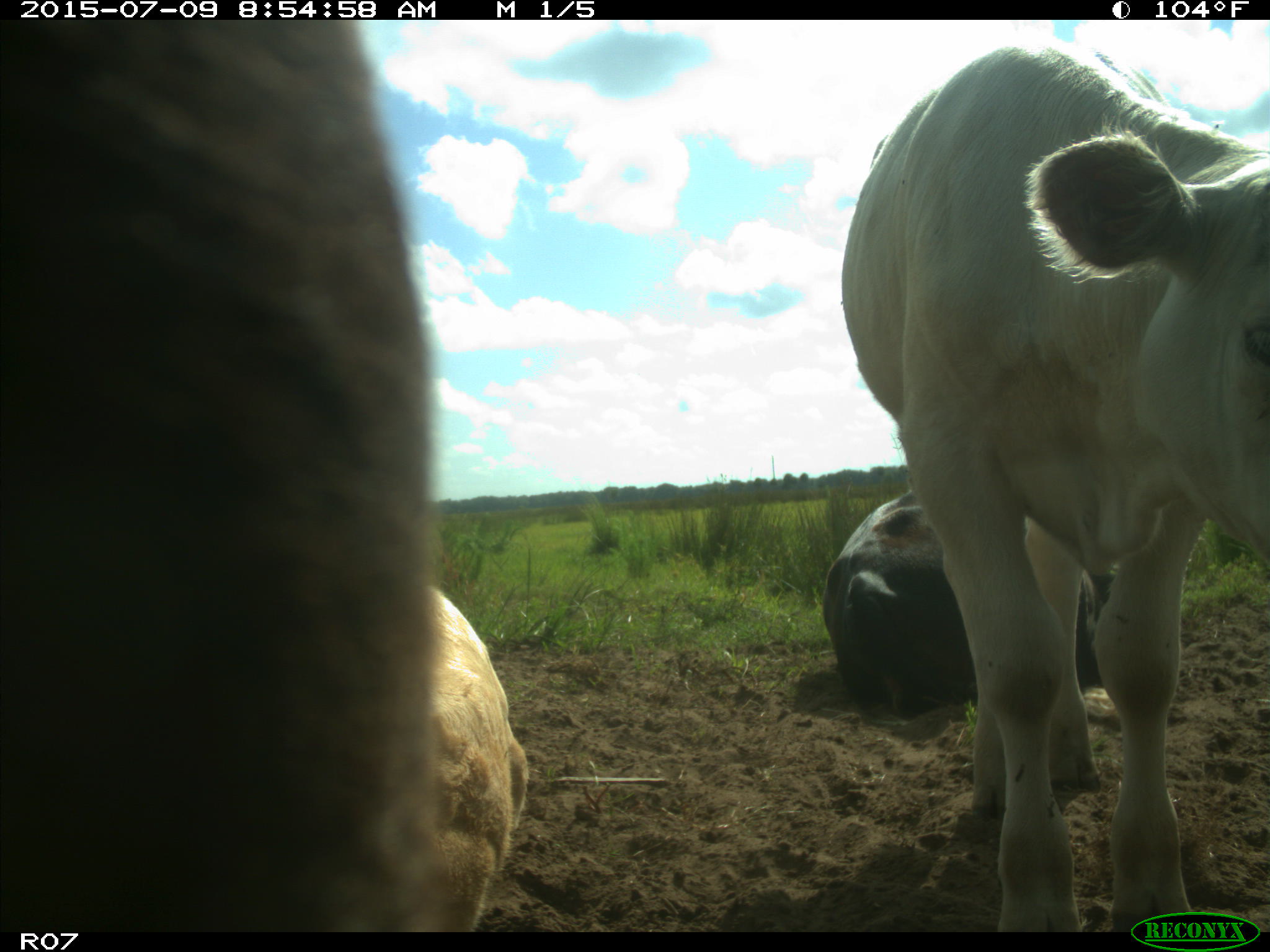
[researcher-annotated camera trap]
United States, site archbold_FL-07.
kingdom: Animalia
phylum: Chordata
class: Mammalia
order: Artiodactyla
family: Bovidae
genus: Bos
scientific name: Bos taurus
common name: domestic cow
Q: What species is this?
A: Bos taurus (domestic cow).